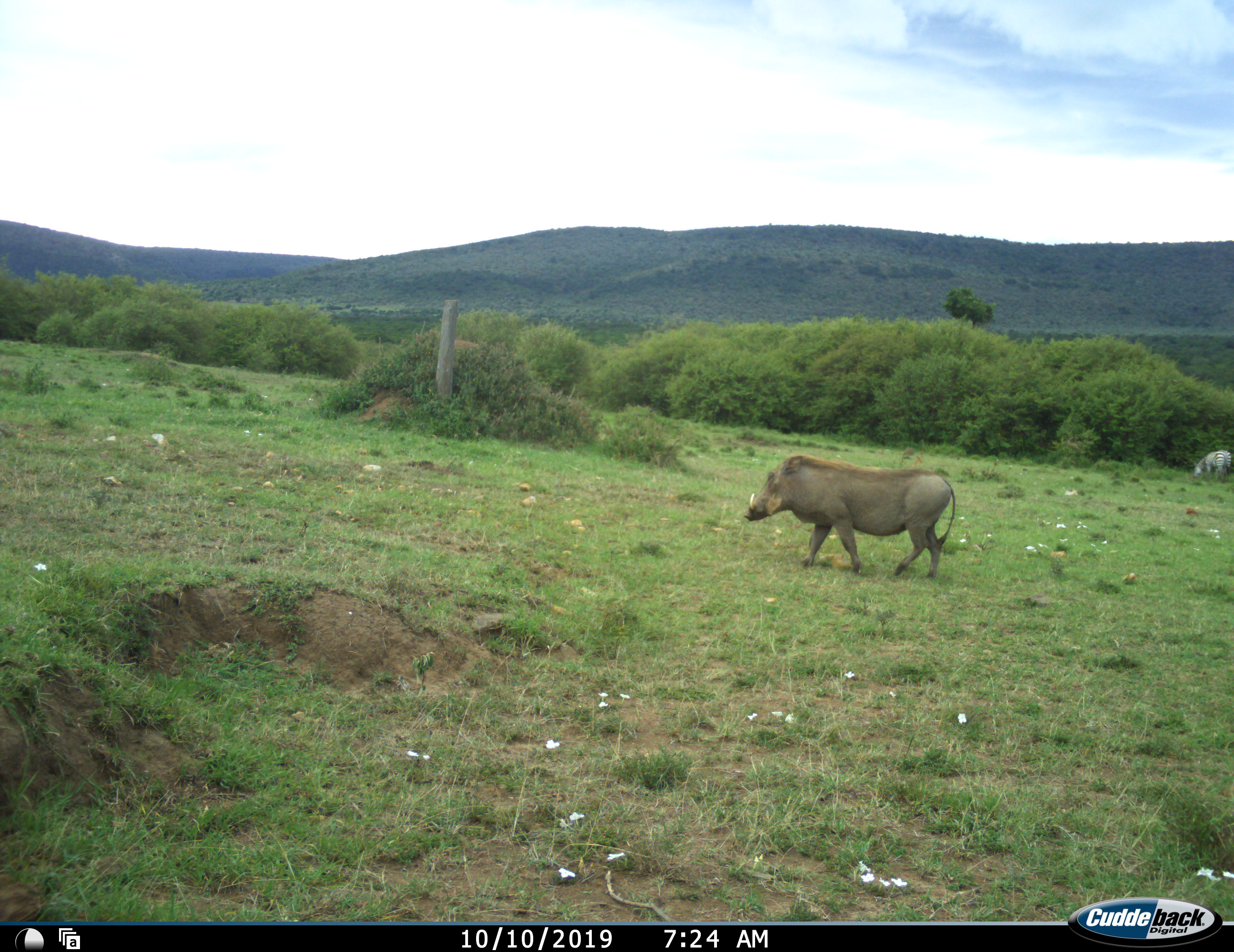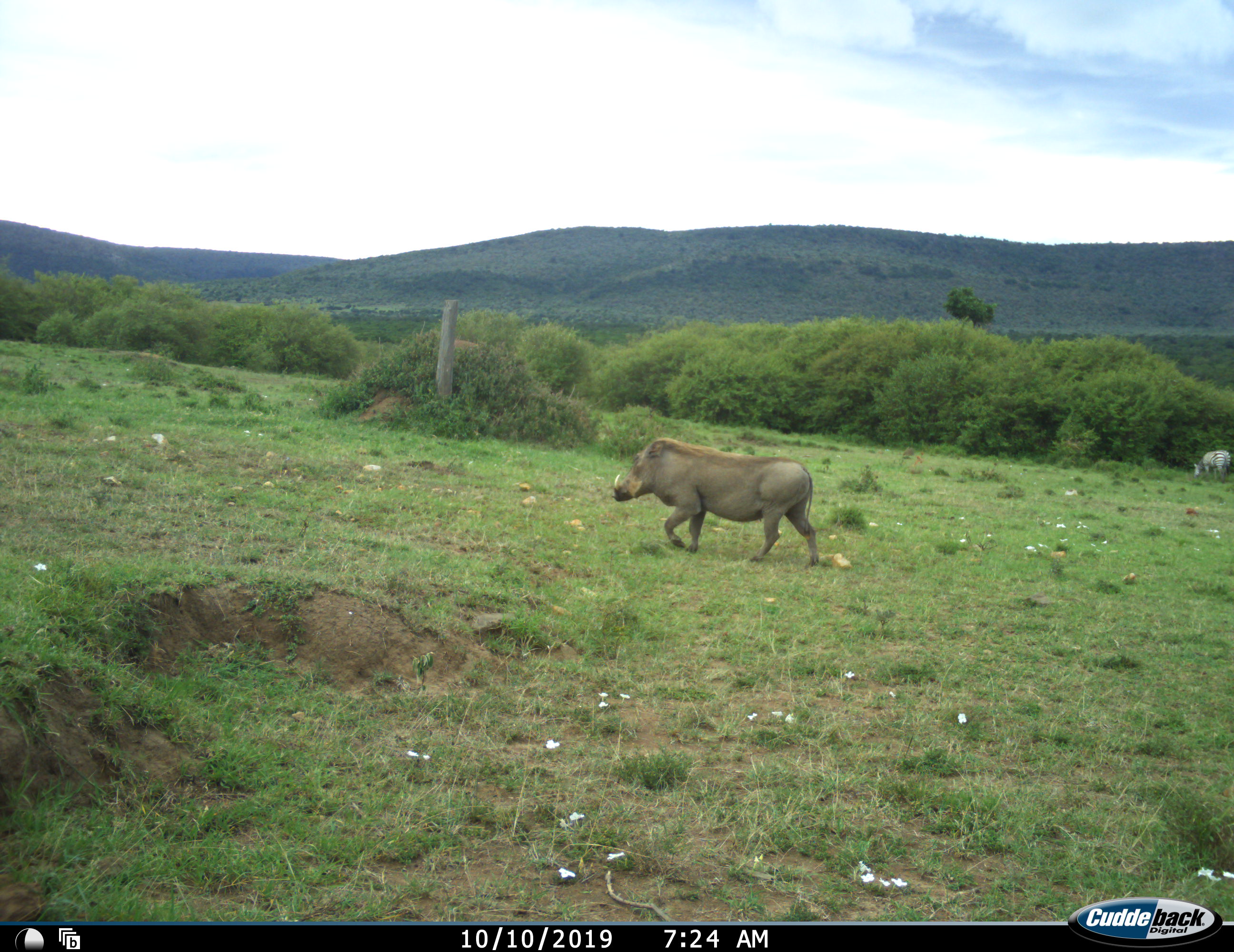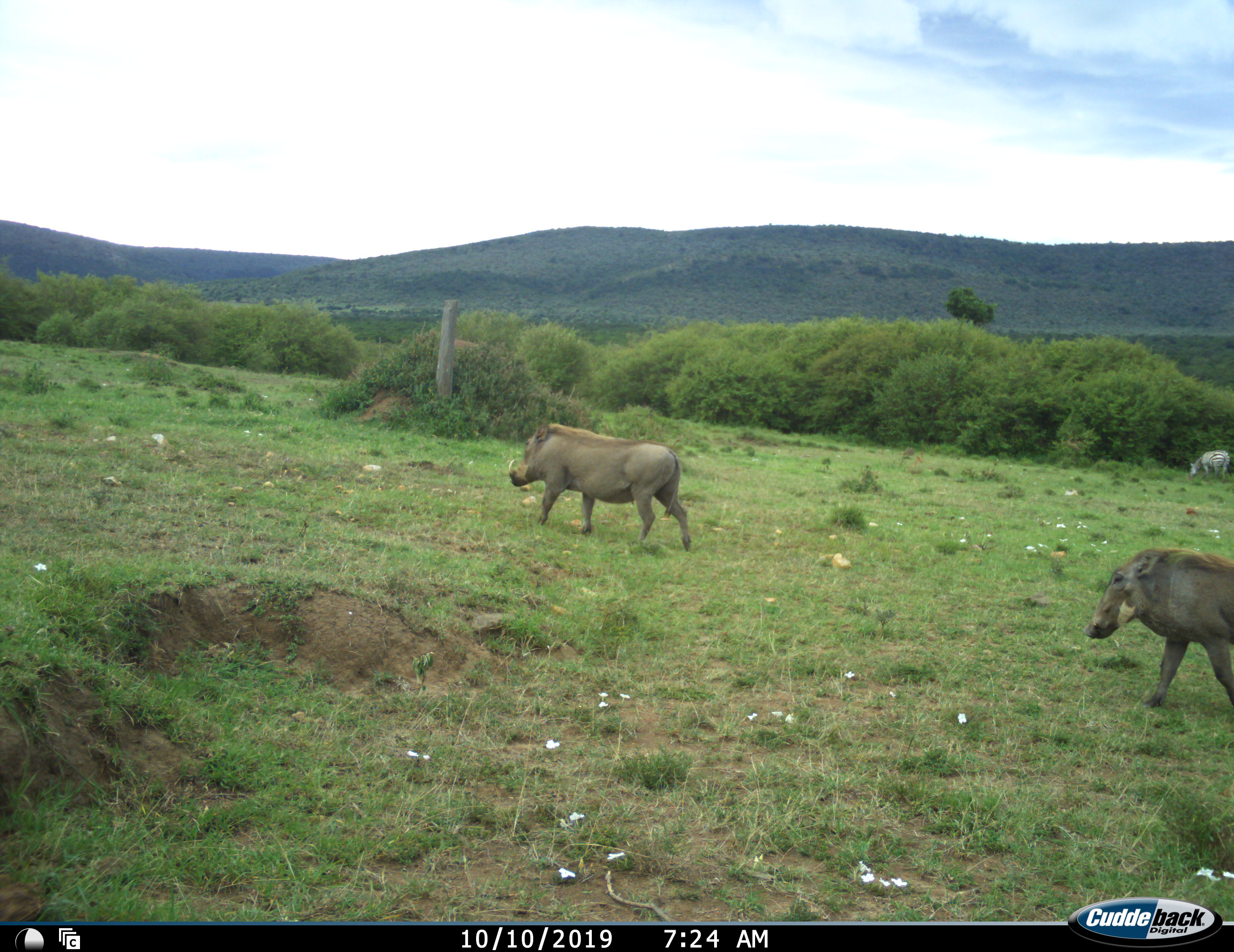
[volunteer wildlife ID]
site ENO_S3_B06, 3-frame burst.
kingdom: Animalia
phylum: Chordata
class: Mammalia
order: Artiodactyla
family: Suidae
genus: Phacochoerus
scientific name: Phacochoerus africanus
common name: warthog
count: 2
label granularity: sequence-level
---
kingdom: Animalia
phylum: Chordata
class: Mammalia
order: Perissodactyla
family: Equidae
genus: Equus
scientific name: Equus quagga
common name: plains zebra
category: zebraplains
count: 1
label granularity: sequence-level